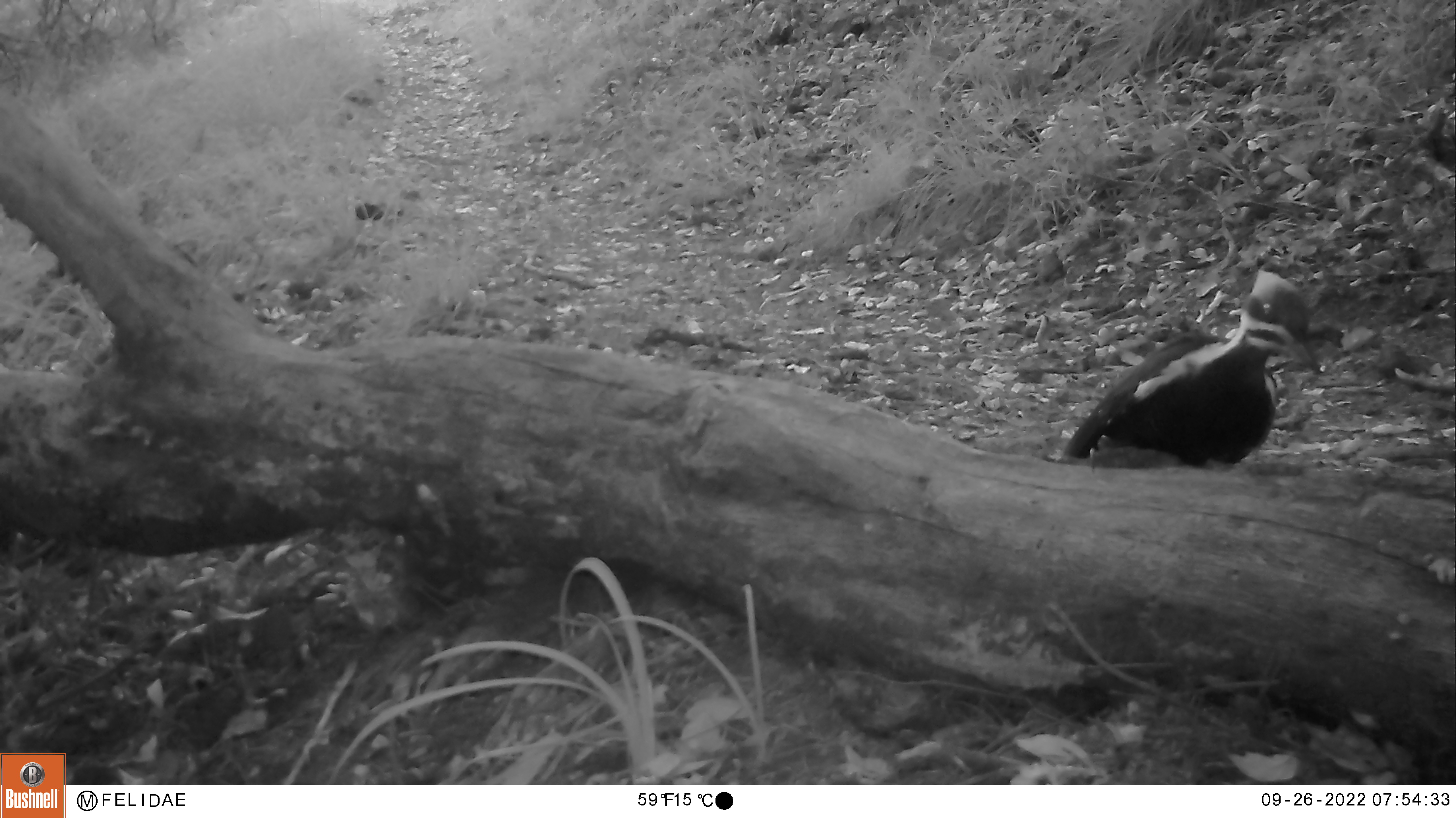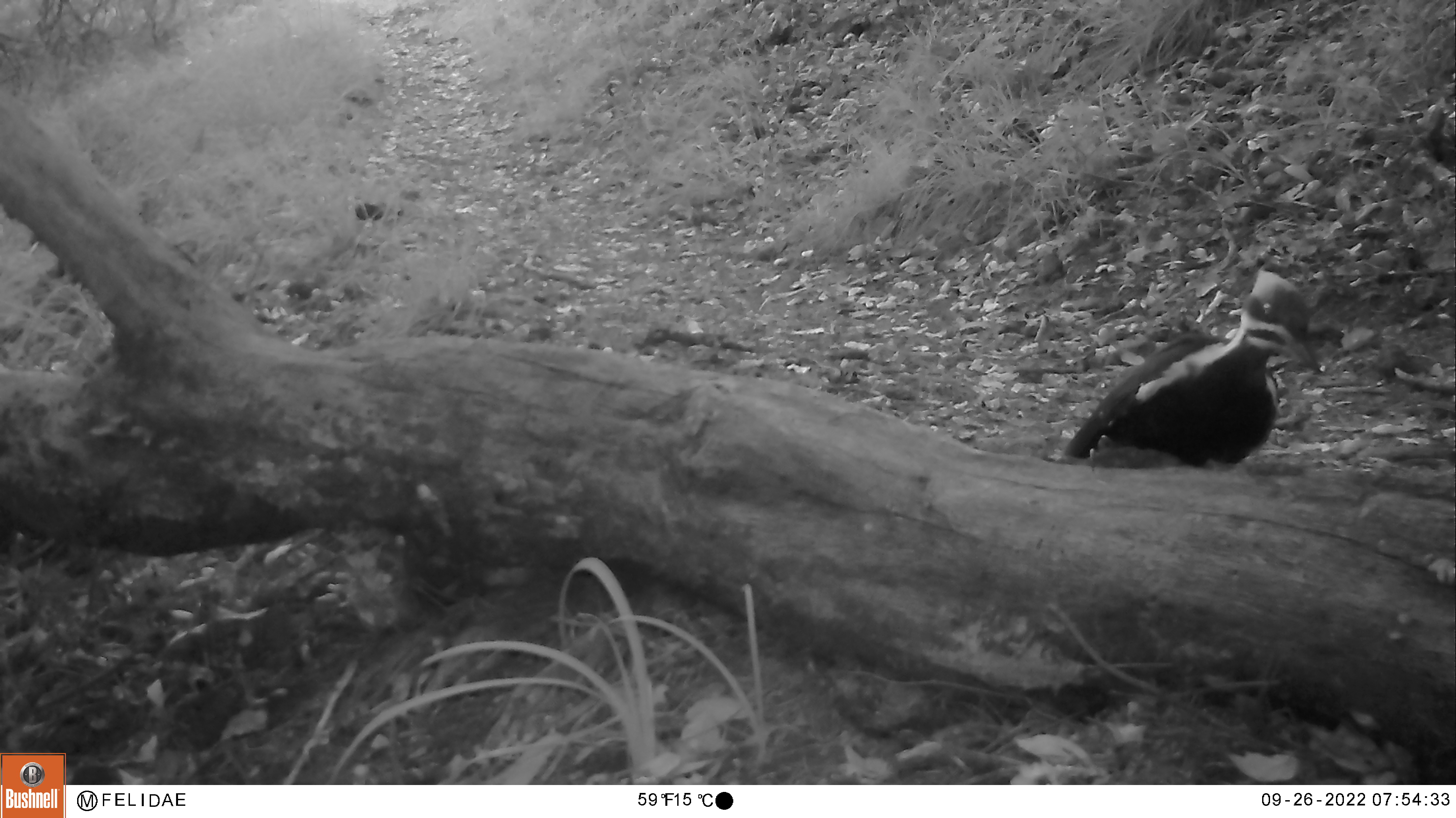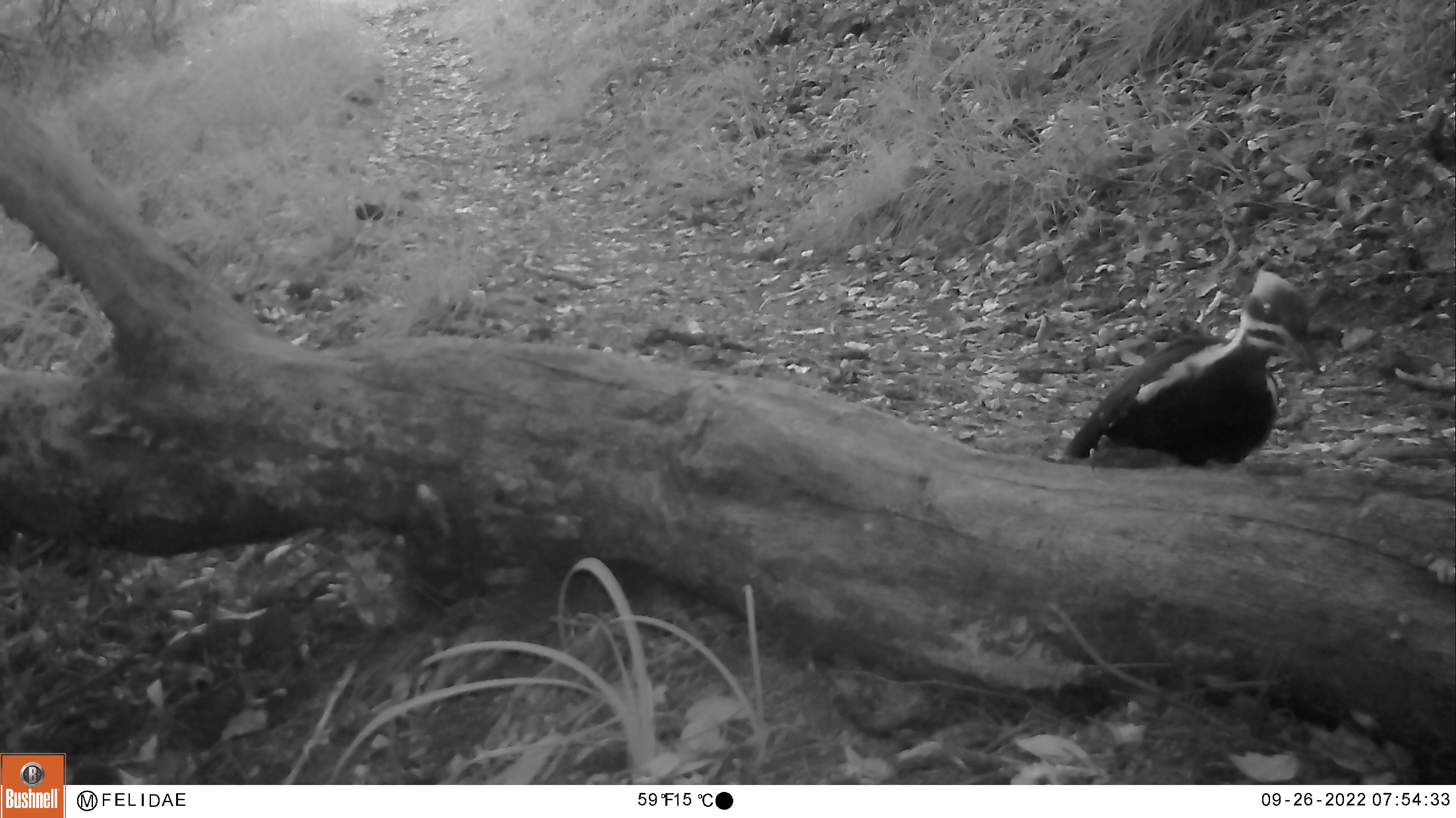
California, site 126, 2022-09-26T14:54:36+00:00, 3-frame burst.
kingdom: Animalia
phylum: Chordata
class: Aves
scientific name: Aves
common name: bird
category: unknown bird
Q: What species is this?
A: Unknown bird (bird) (Aves).